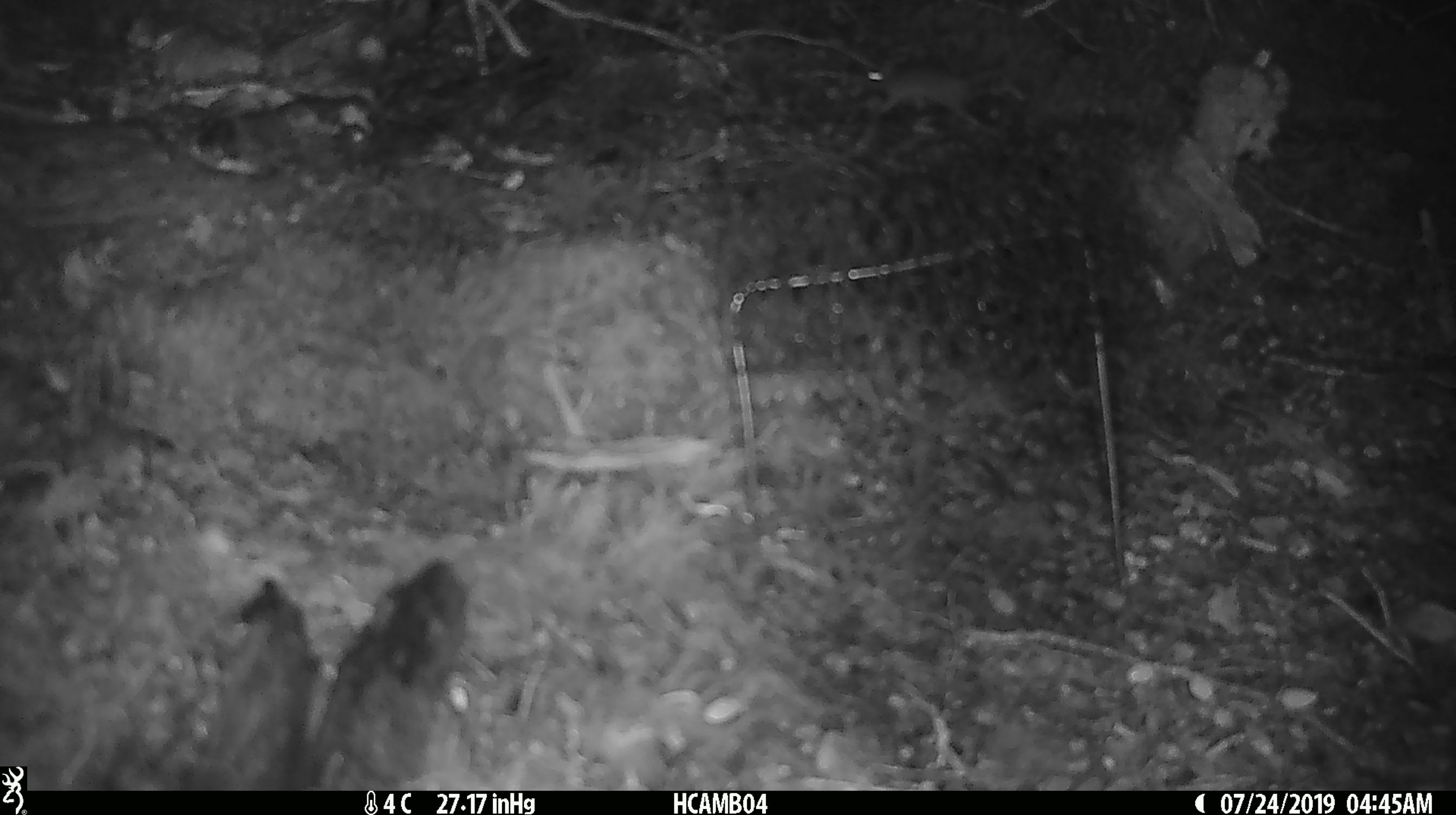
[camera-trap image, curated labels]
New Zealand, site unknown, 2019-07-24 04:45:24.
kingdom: Animalia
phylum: Chordata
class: Mammalia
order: Rodentia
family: Muridae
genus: Mus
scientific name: Mus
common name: mouse